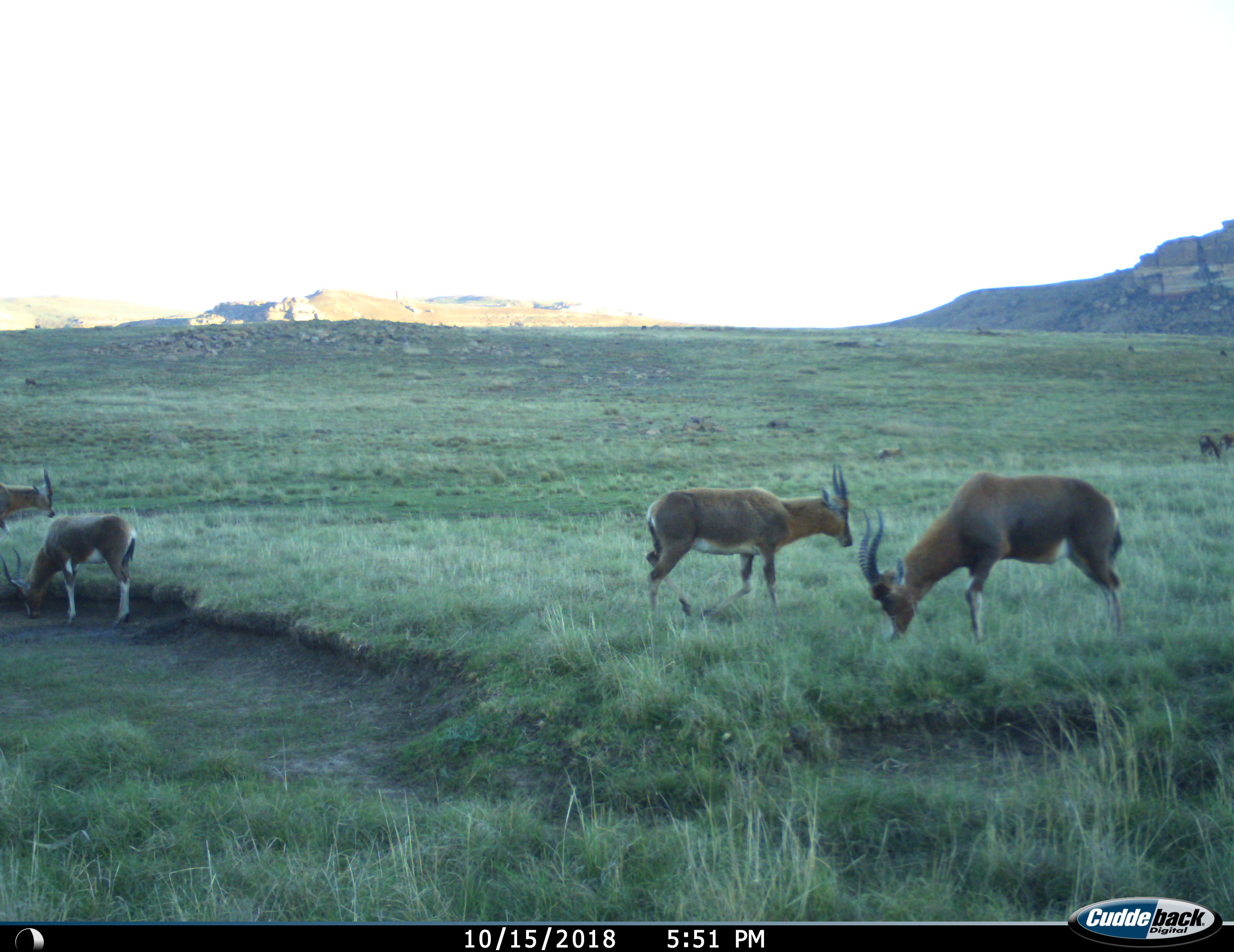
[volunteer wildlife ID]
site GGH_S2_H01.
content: unidentified animal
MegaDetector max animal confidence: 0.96